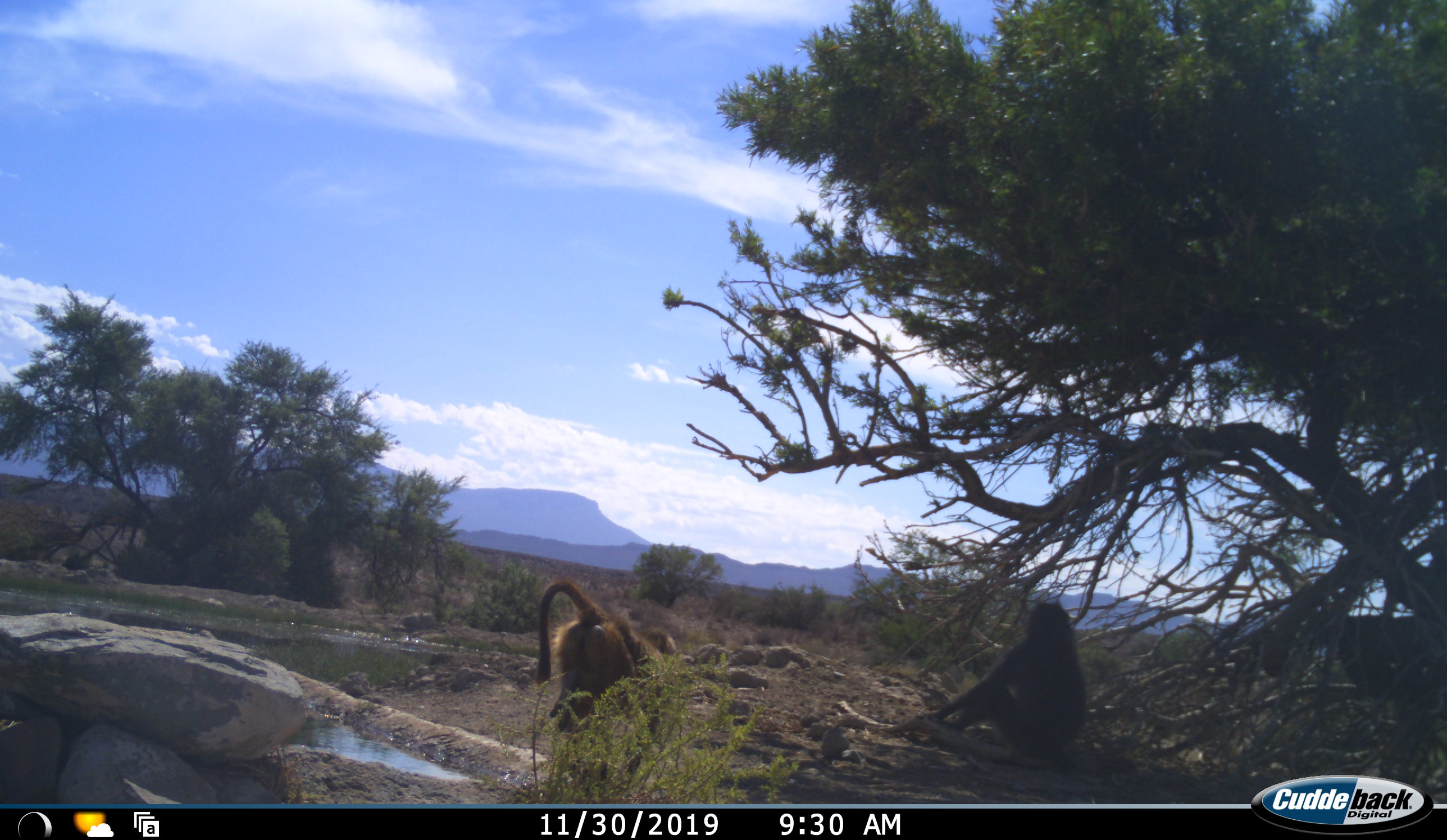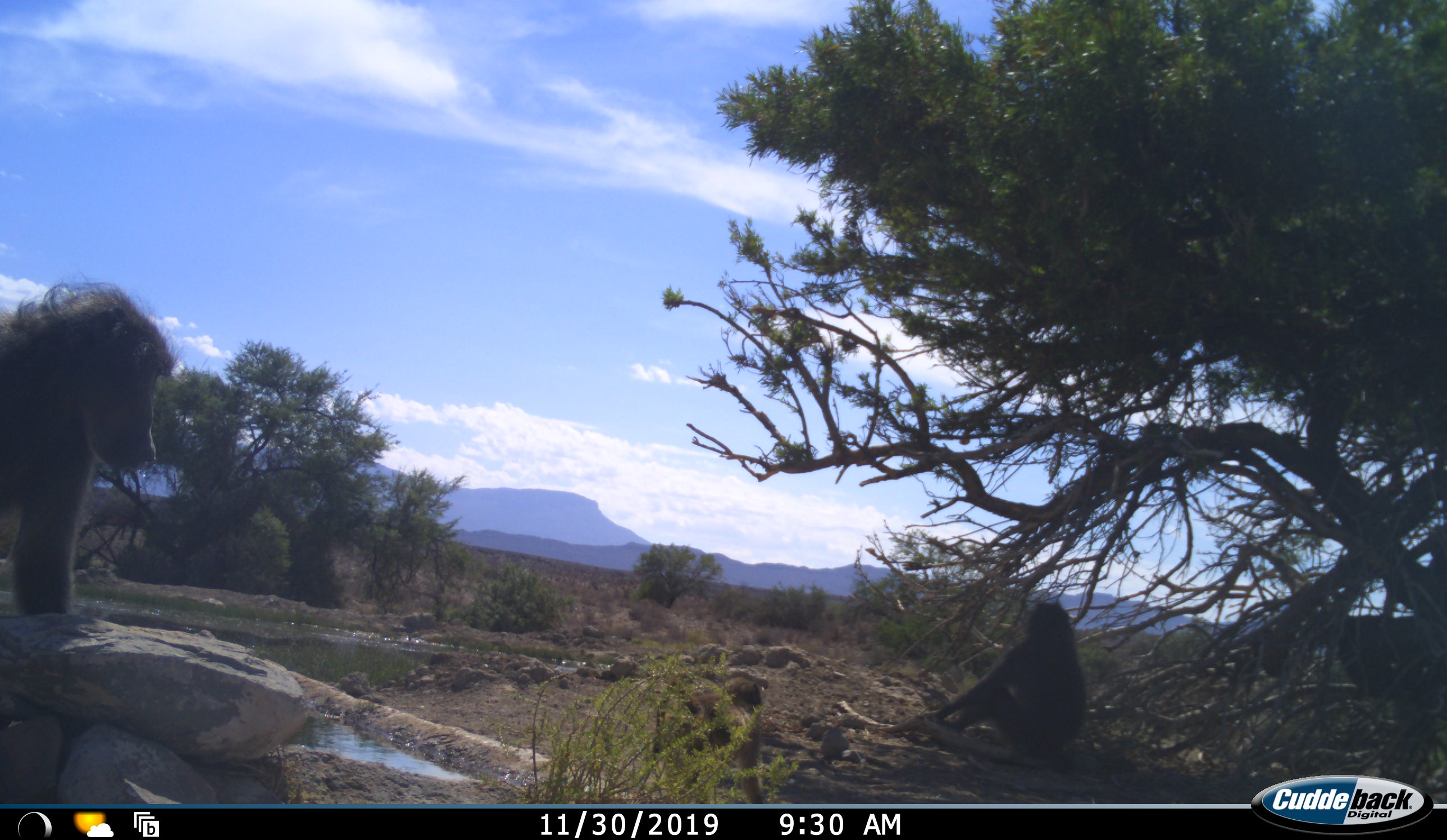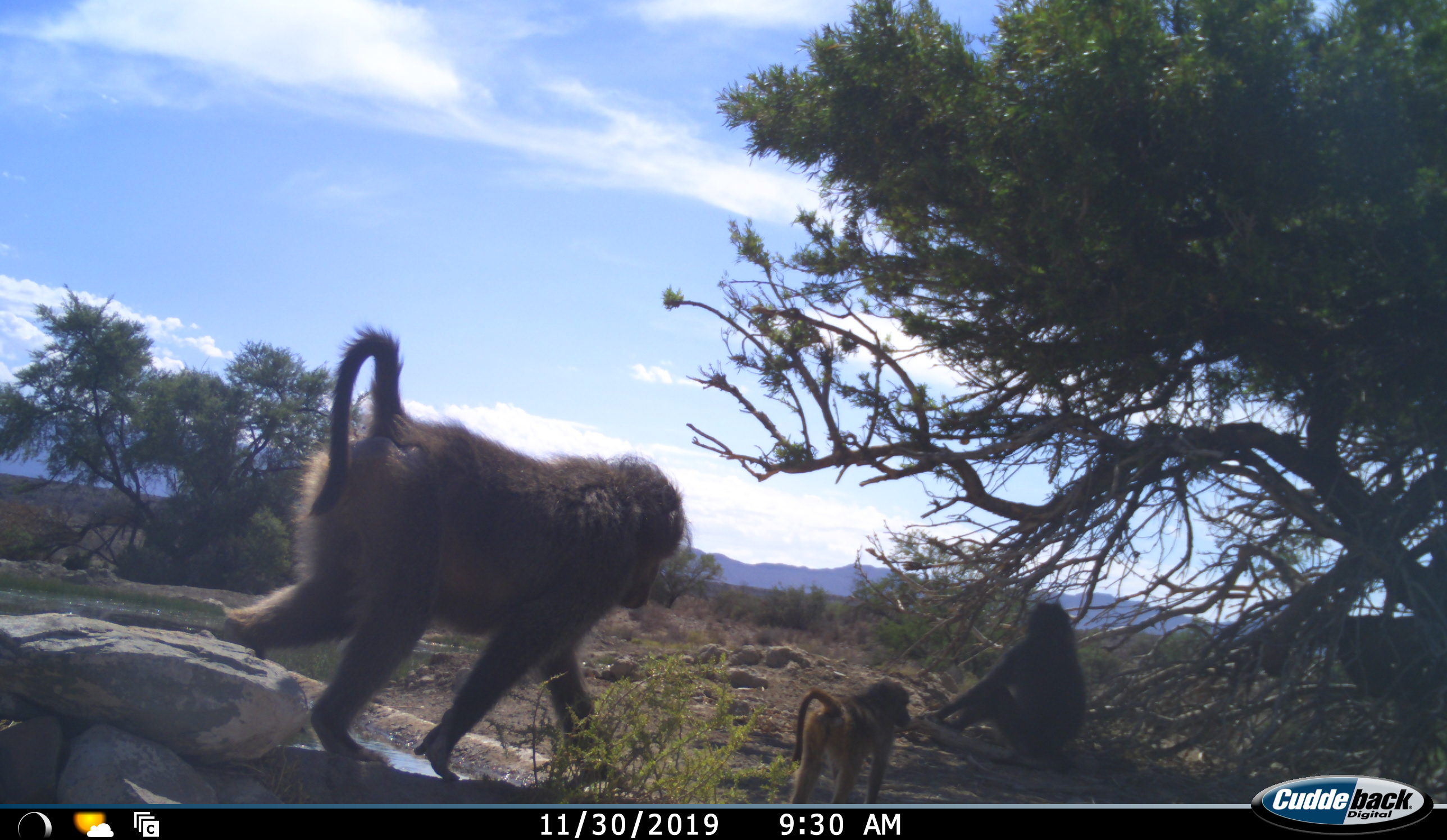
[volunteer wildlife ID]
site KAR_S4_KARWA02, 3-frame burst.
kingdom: Animalia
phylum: Chordata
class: Mammalia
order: Primates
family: Cercopithecidae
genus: Papio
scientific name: Papio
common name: baboon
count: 3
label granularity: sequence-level